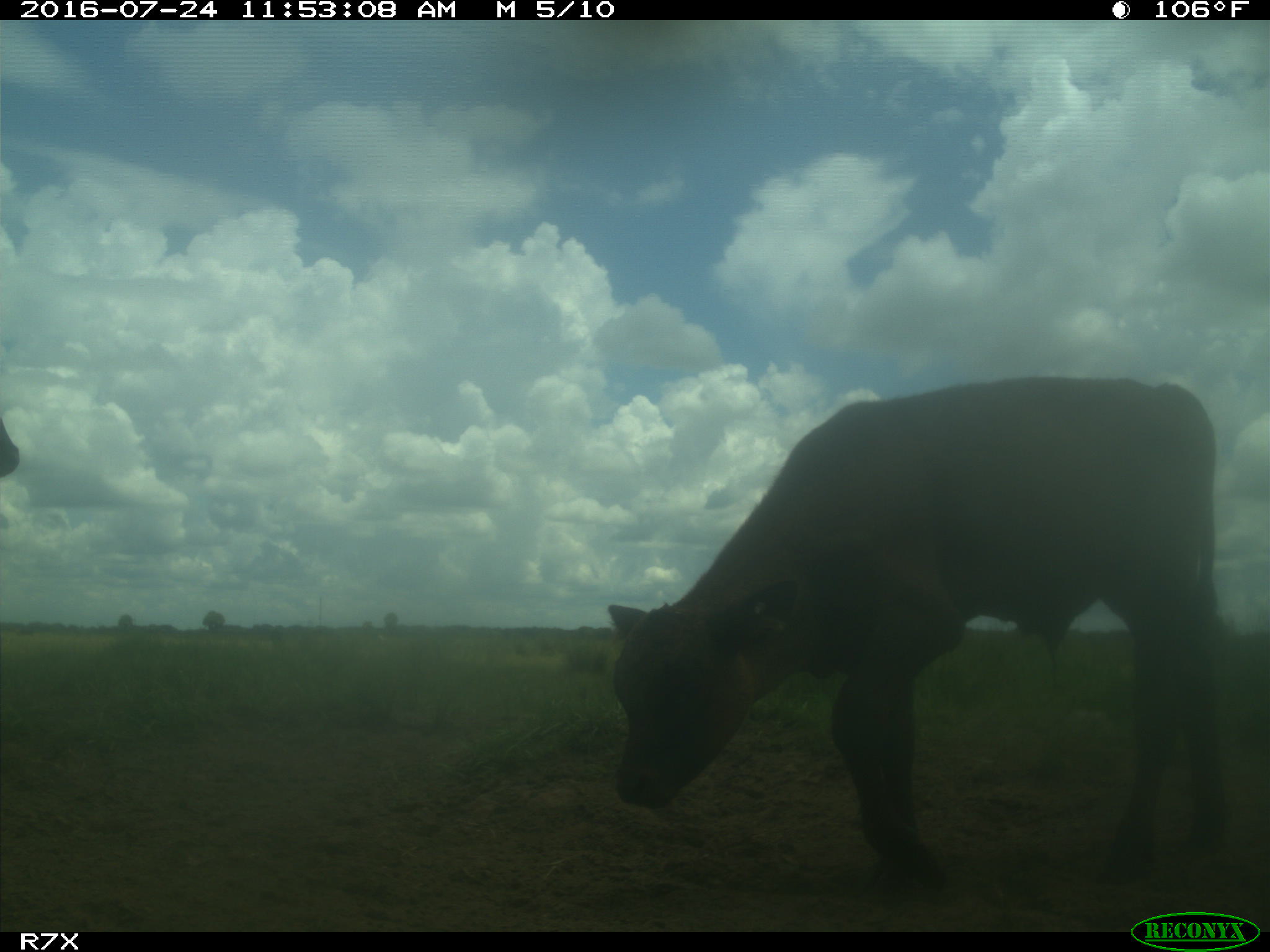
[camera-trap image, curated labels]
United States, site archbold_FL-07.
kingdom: Animalia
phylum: Chordata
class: Mammalia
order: Artiodactyla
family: Bovidae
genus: Bos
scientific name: Bos taurus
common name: domestic cow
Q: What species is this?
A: Bos taurus (domestic cow).